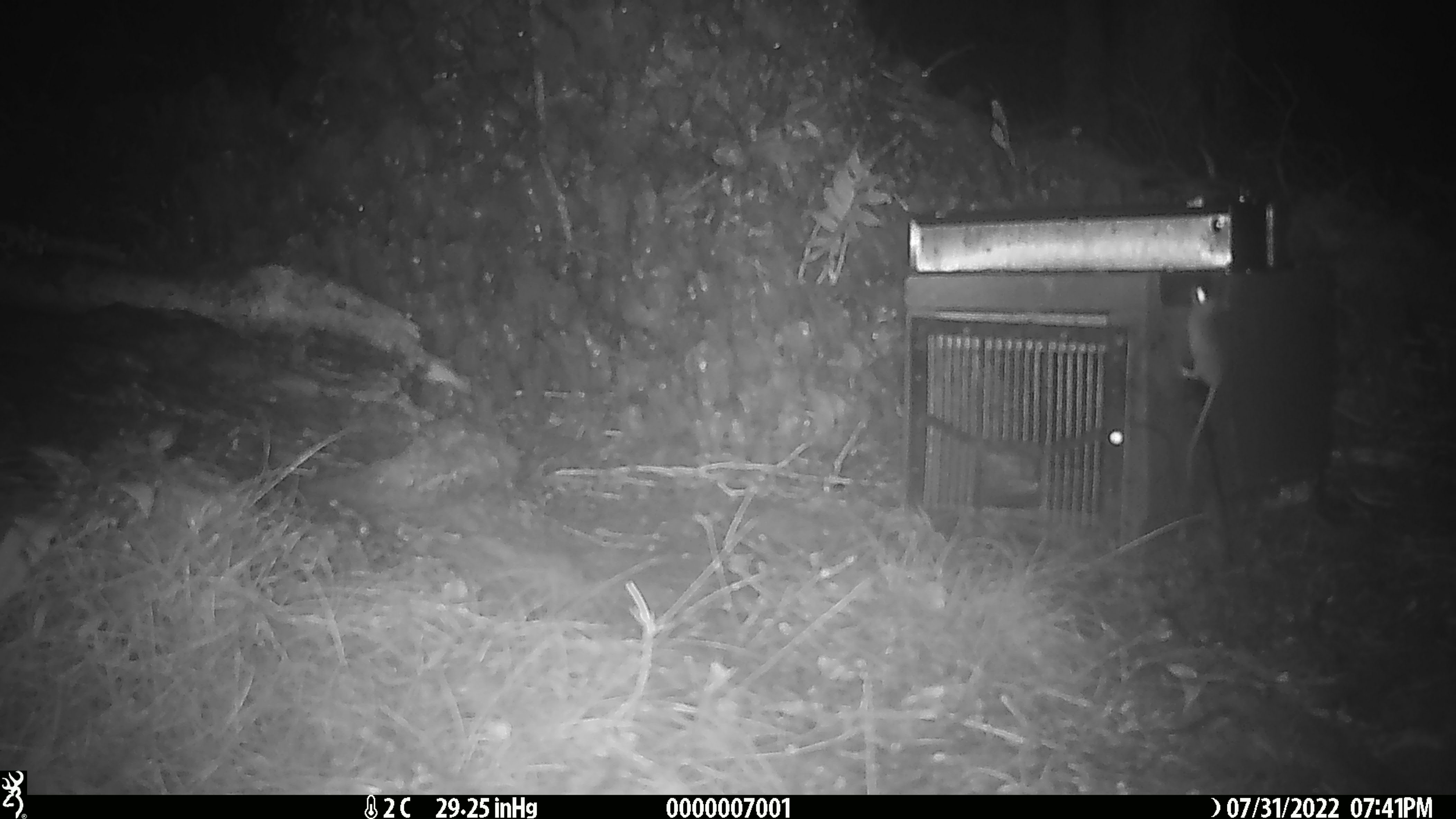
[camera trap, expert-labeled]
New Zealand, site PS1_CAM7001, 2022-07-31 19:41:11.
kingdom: Animalia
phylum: Chordata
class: Mammalia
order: Rodentia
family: Muridae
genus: Mus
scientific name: Mus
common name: mouse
Mouse (Mus).